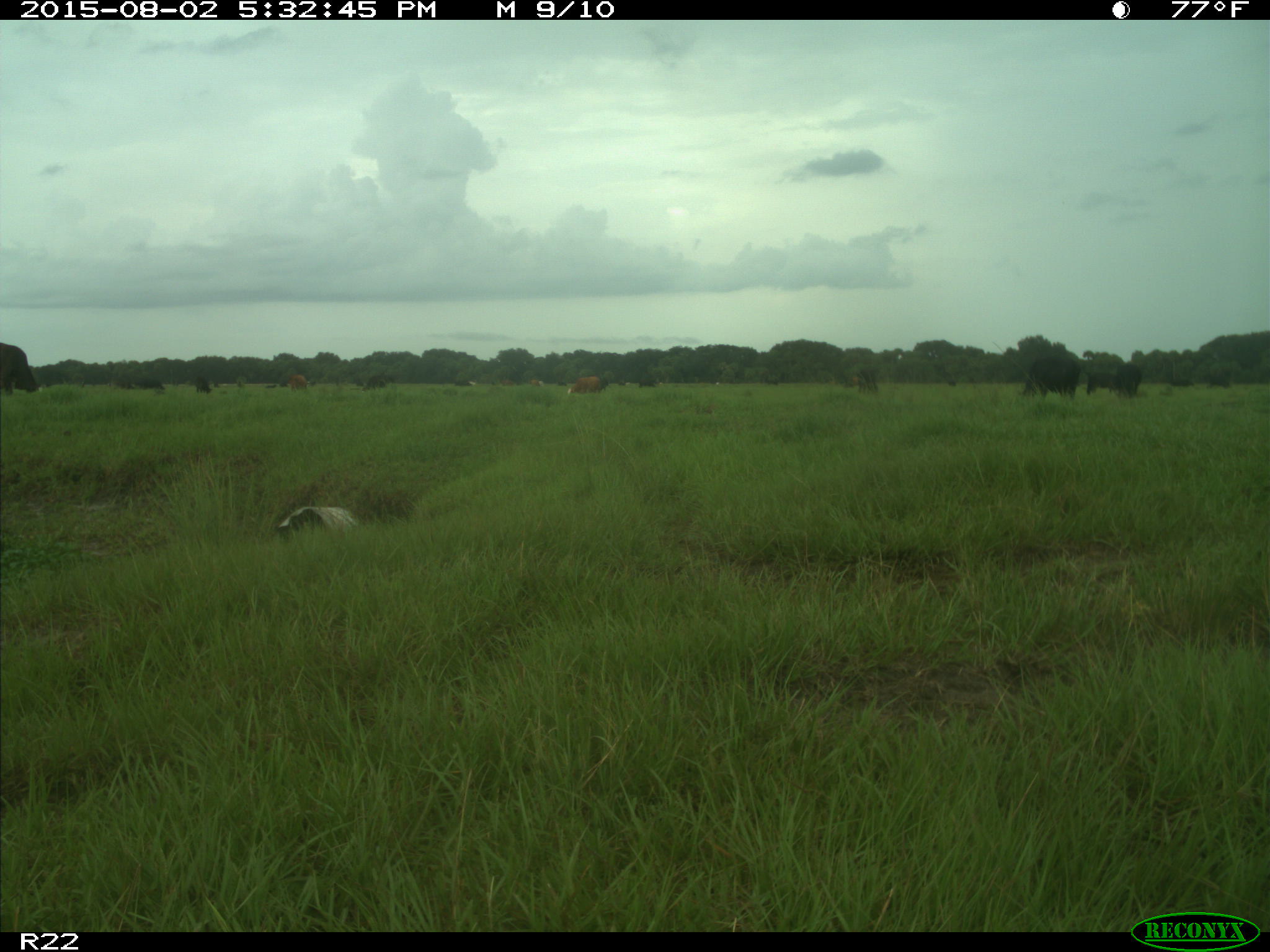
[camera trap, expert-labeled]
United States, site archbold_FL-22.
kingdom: Animalia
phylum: Chordata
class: Mammalia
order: Artiodactyla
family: Bovidae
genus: Bos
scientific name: Bos taurus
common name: domestic cow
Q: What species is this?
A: Bos taurus (domestic cow).